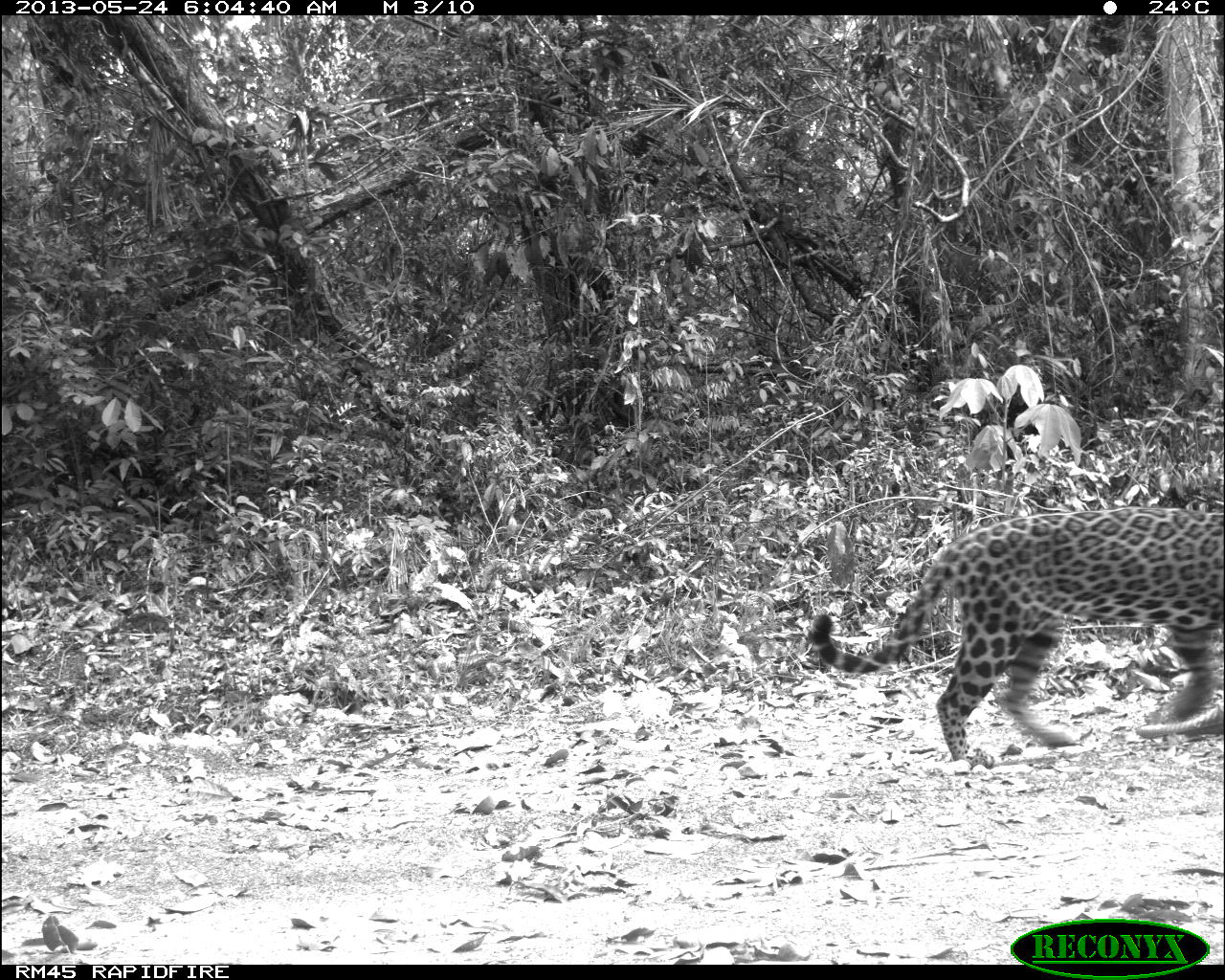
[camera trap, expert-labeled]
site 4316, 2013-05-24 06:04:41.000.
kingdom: Animalia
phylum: Chordata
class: Mammalia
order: Carnivora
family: Felidae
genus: Panthera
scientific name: Panthera onca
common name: jaguar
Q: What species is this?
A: Panthera onca (jaguar).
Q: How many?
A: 1.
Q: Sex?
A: Female.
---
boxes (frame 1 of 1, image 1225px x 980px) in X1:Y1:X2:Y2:
panthera onca: 803:505:1225:771